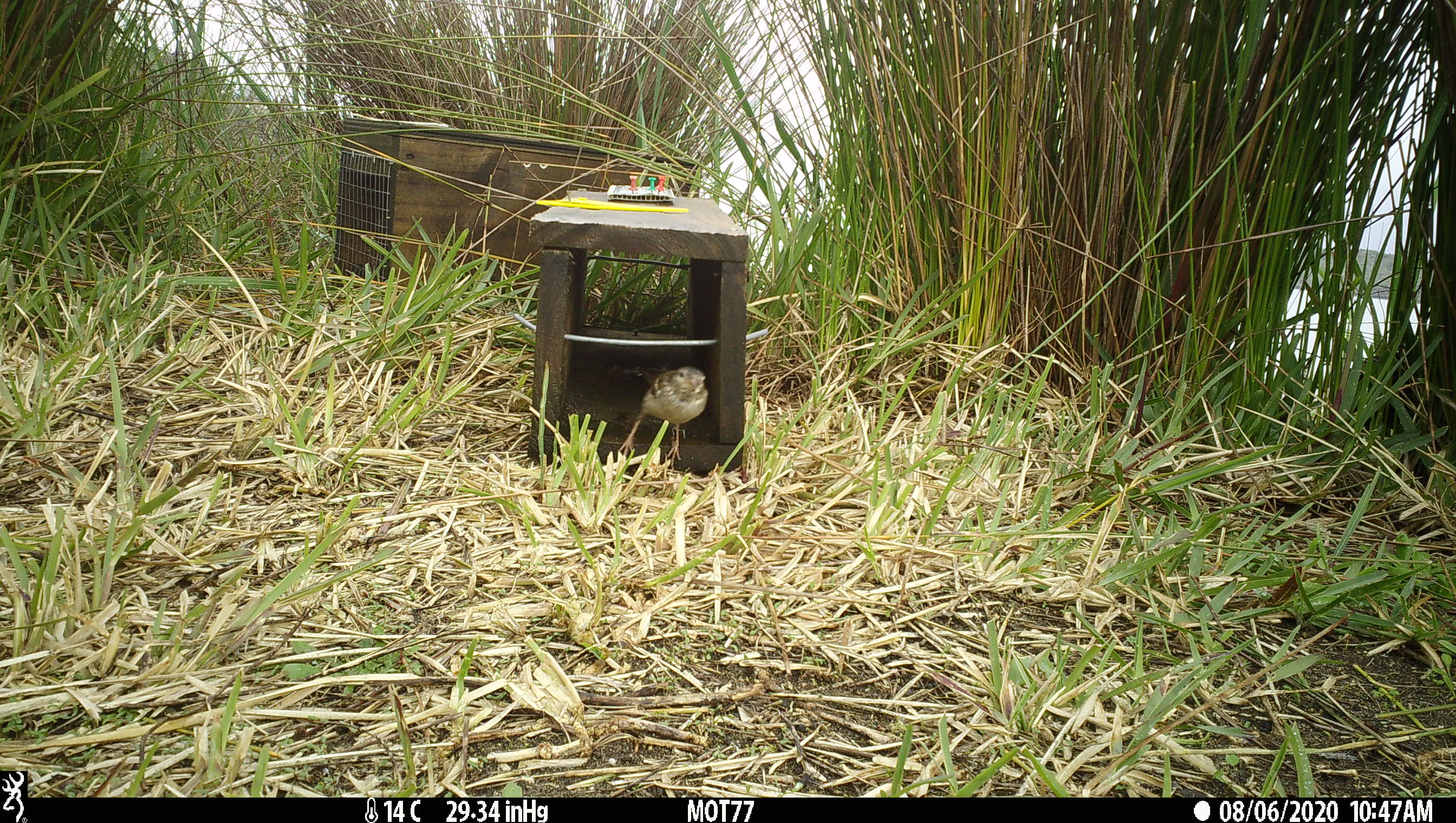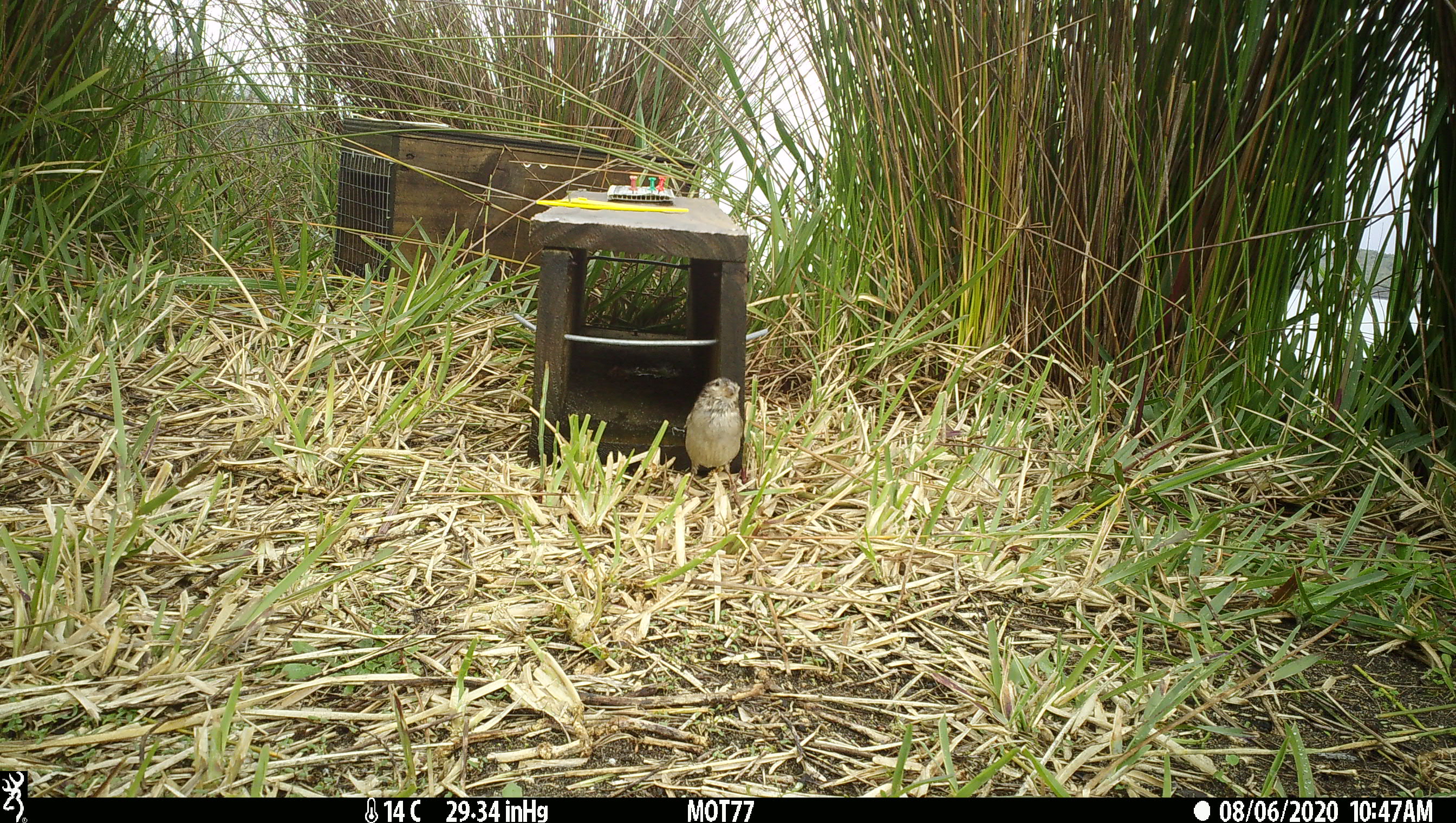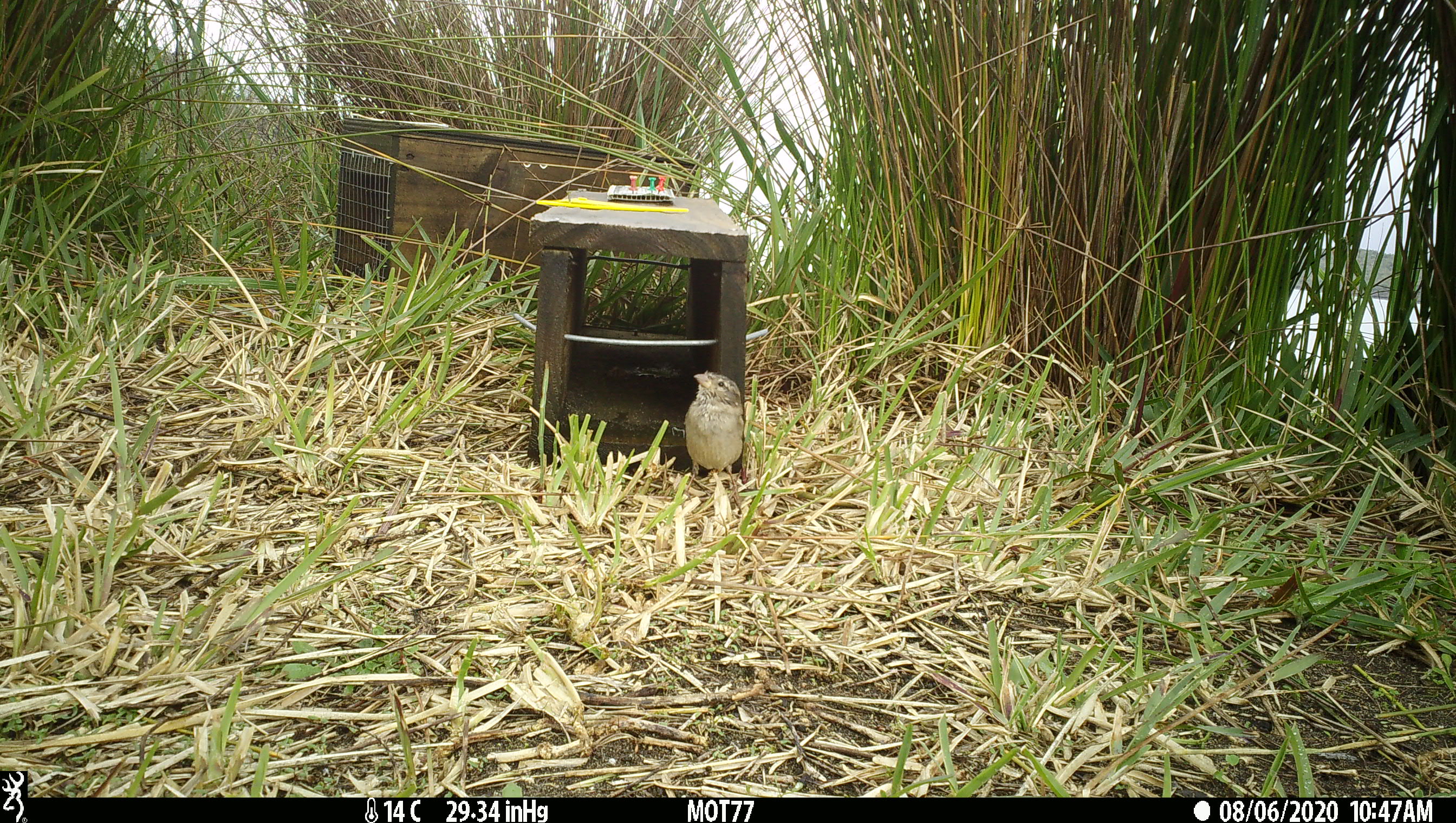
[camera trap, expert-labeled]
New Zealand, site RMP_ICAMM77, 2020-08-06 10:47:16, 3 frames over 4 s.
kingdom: Animalia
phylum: Chordata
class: Aves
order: Passeriformes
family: Passeridae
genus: Passer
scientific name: Passer domesticus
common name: house sparrow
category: sparrow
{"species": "sparrow (house sparrow) (Passer domesticus)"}